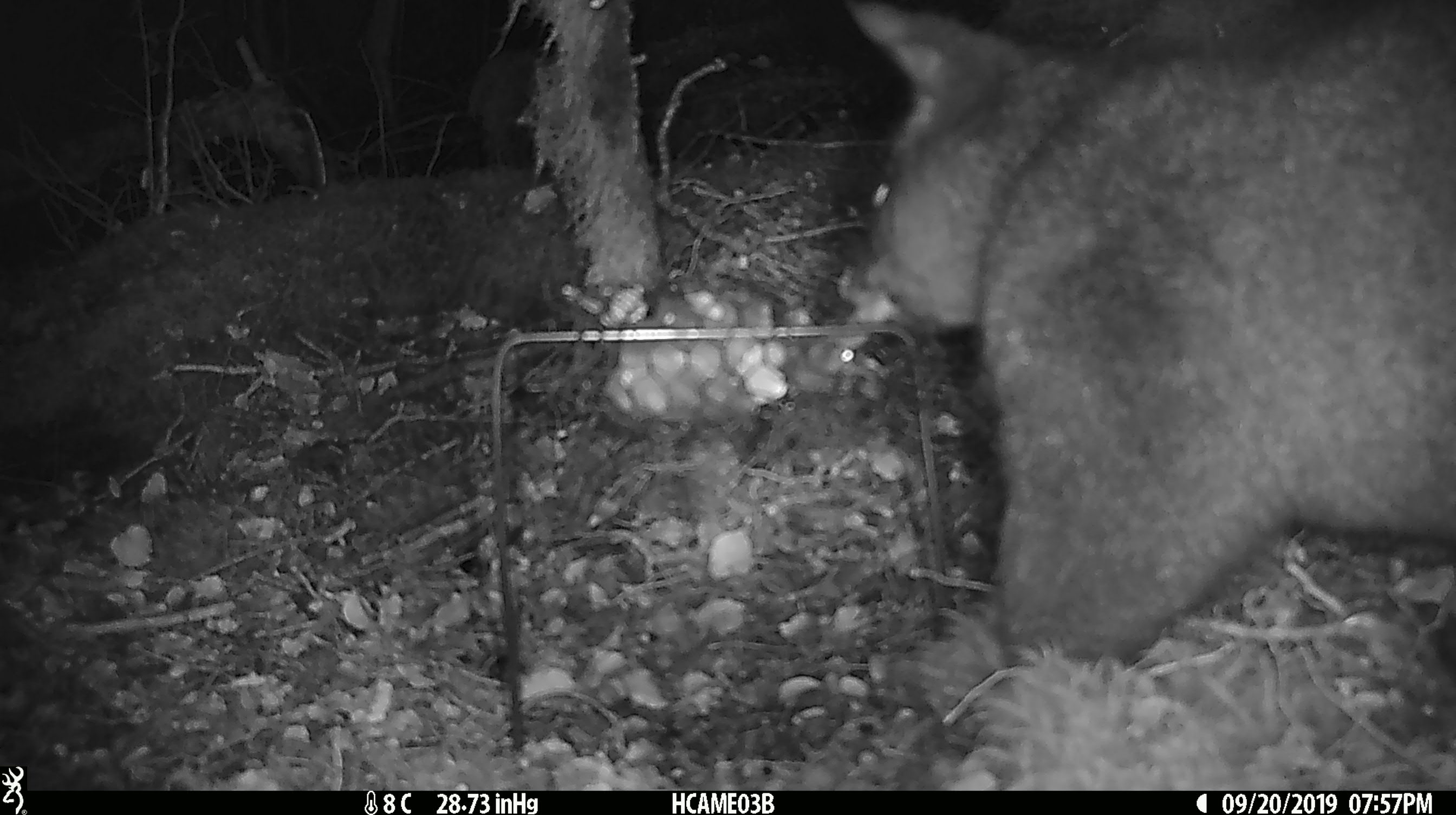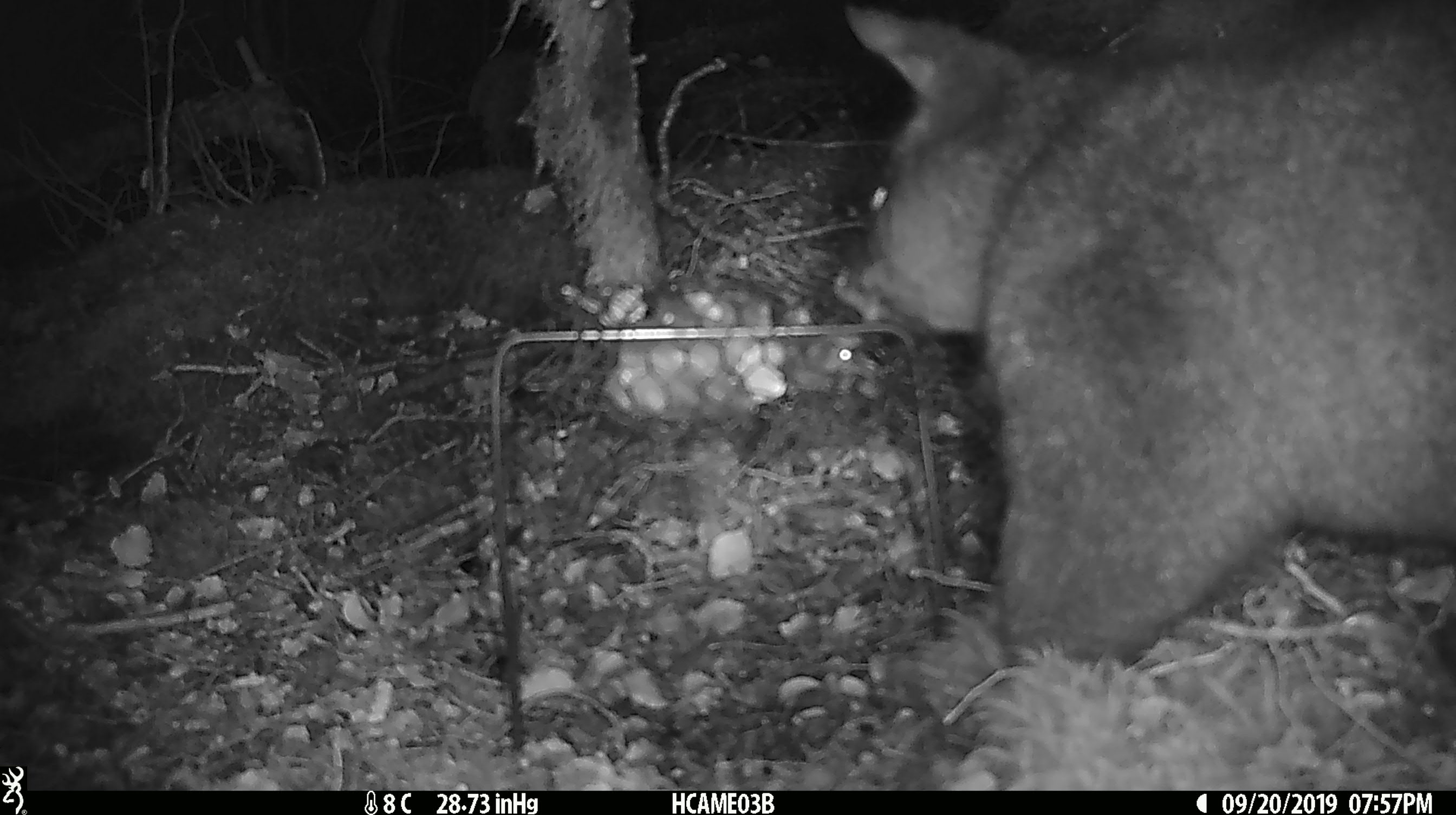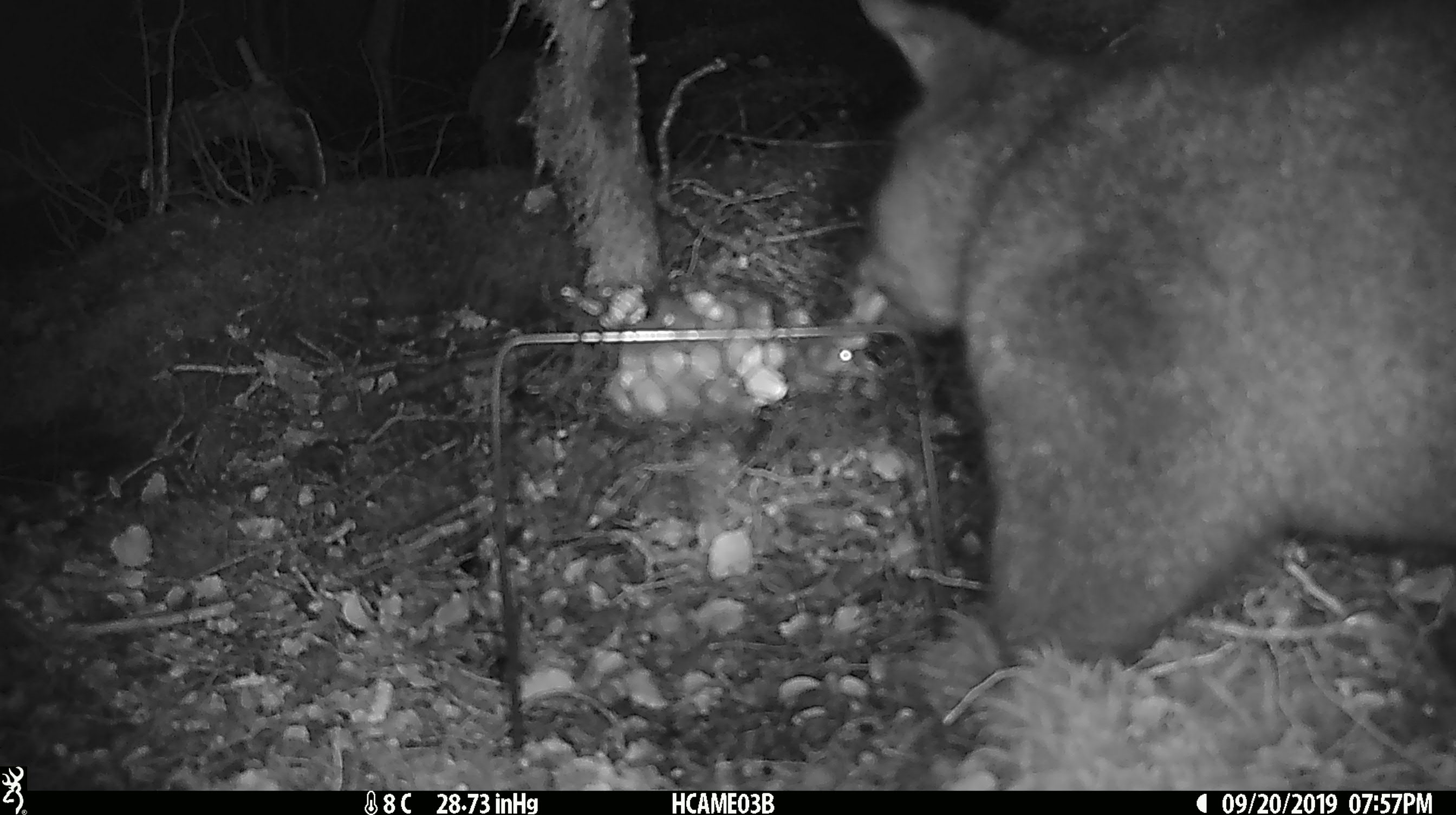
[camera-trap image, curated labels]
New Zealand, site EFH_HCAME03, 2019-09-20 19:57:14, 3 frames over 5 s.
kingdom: Animalia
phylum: Chordata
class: Mammalia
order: Diprotodontia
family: Phalangeridae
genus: Trichosurus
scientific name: Trichosurus vulpecula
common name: common brushtail possum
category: possum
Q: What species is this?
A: Possum (common brushtail possum) (Trichosurus vulpecula).